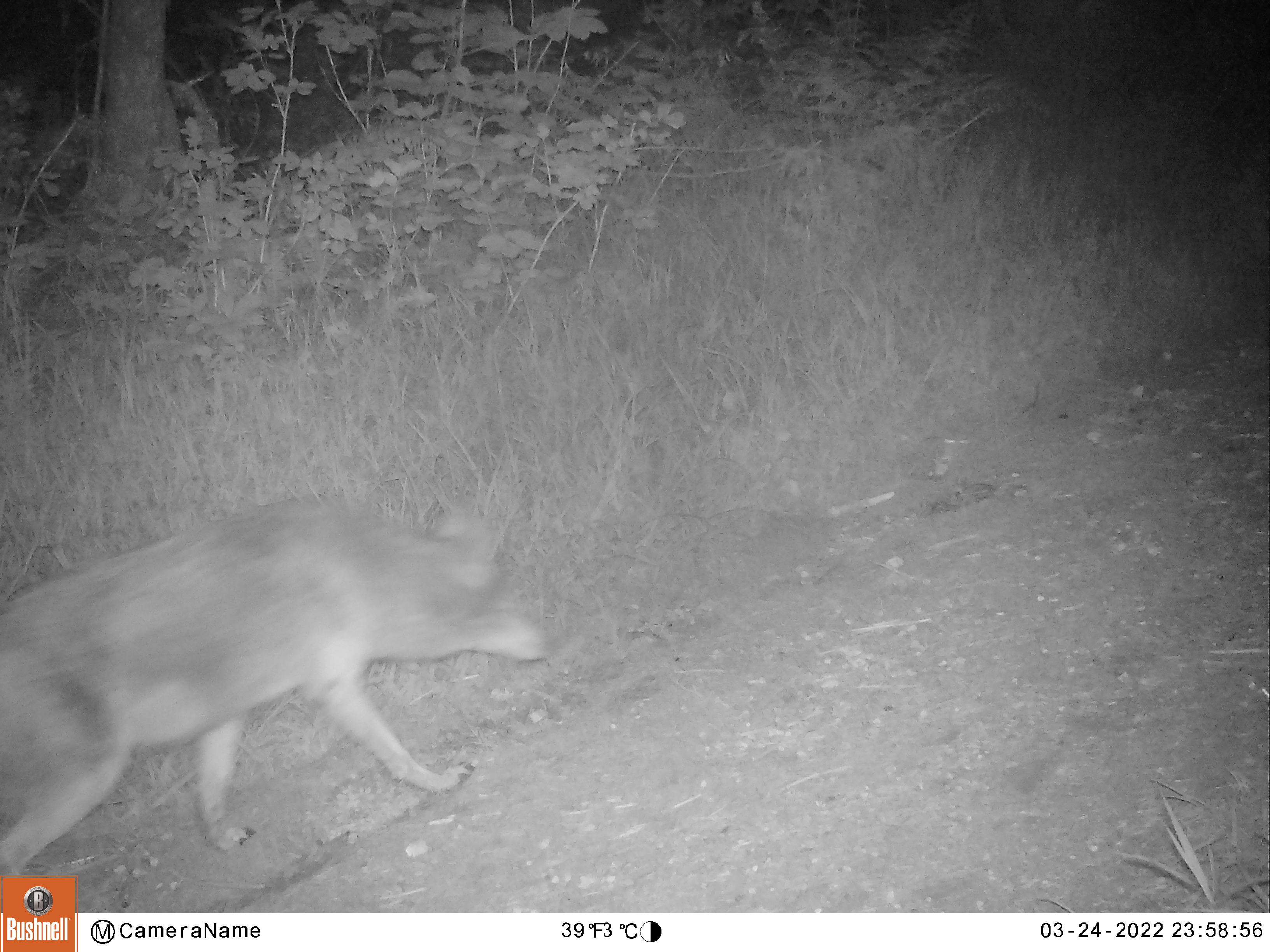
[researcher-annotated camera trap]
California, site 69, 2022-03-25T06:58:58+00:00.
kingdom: Animalia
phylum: Chordata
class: Mammalia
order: Carnivora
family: Canidae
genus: Canis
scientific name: Canis latrans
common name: coyote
Coyote (Canis latrans).